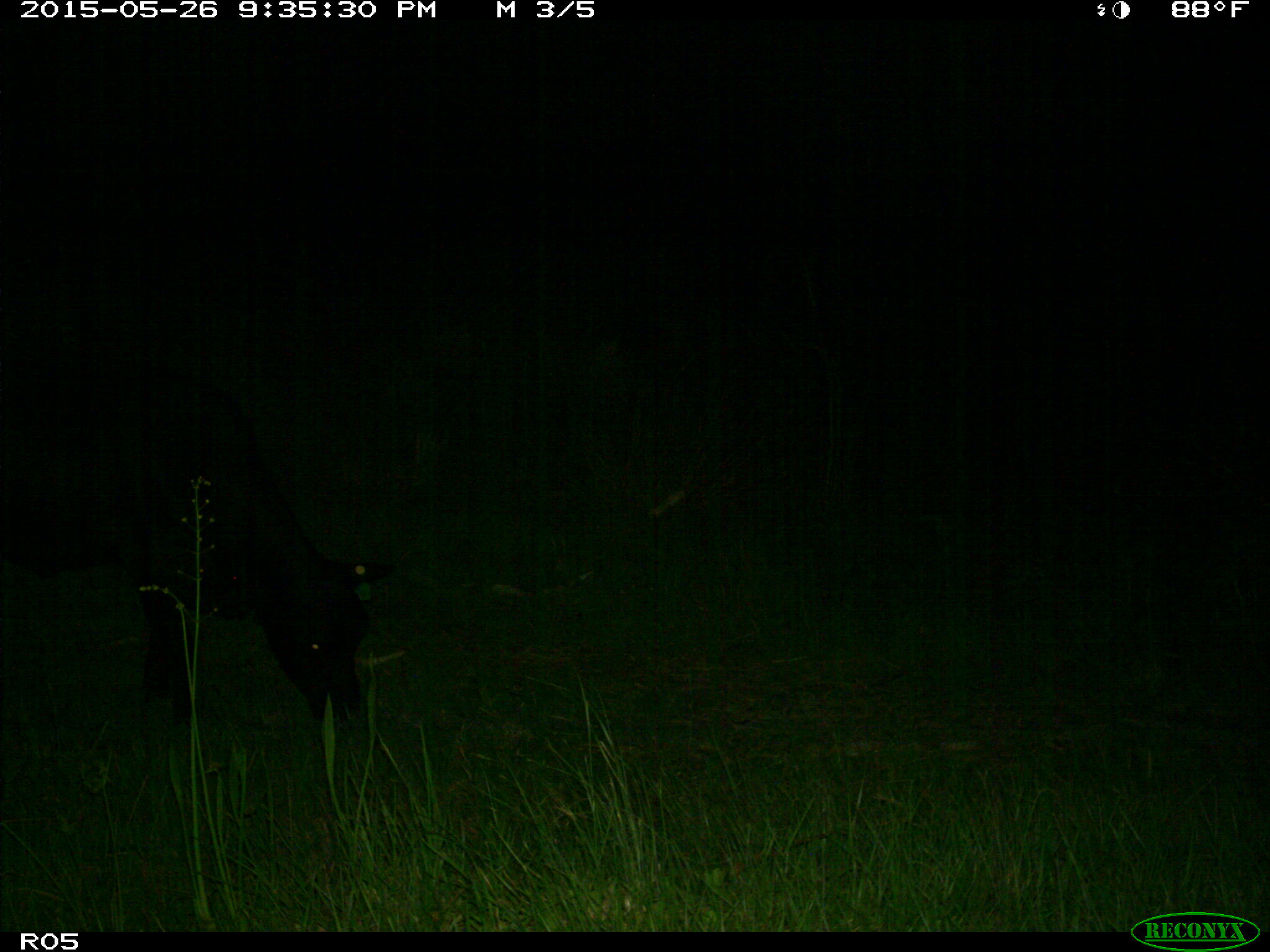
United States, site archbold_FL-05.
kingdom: Animalia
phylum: Chordata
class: Mammalia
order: Artiodactyla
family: Bovidae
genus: Bos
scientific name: Bos taurus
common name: domestic cow